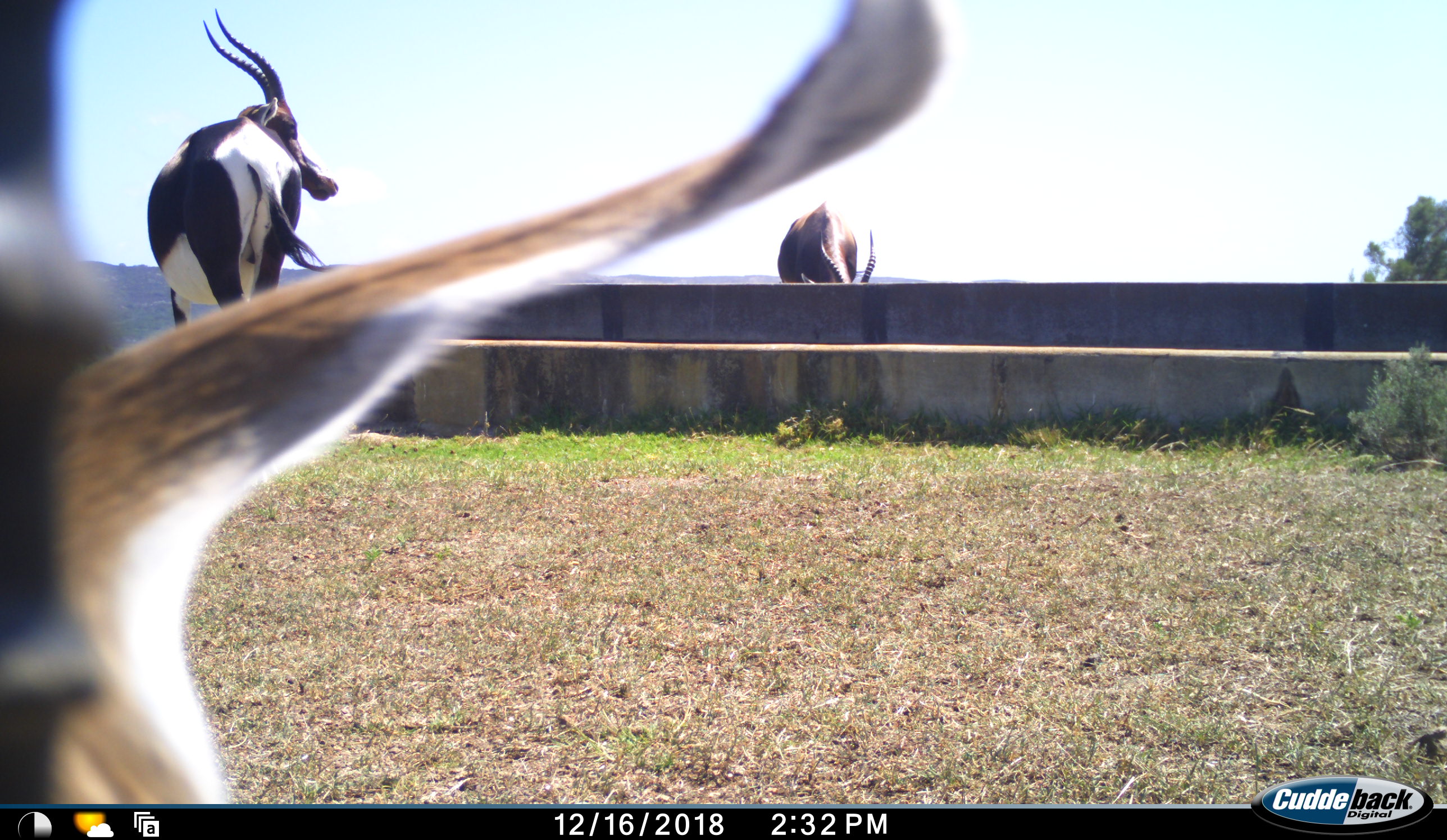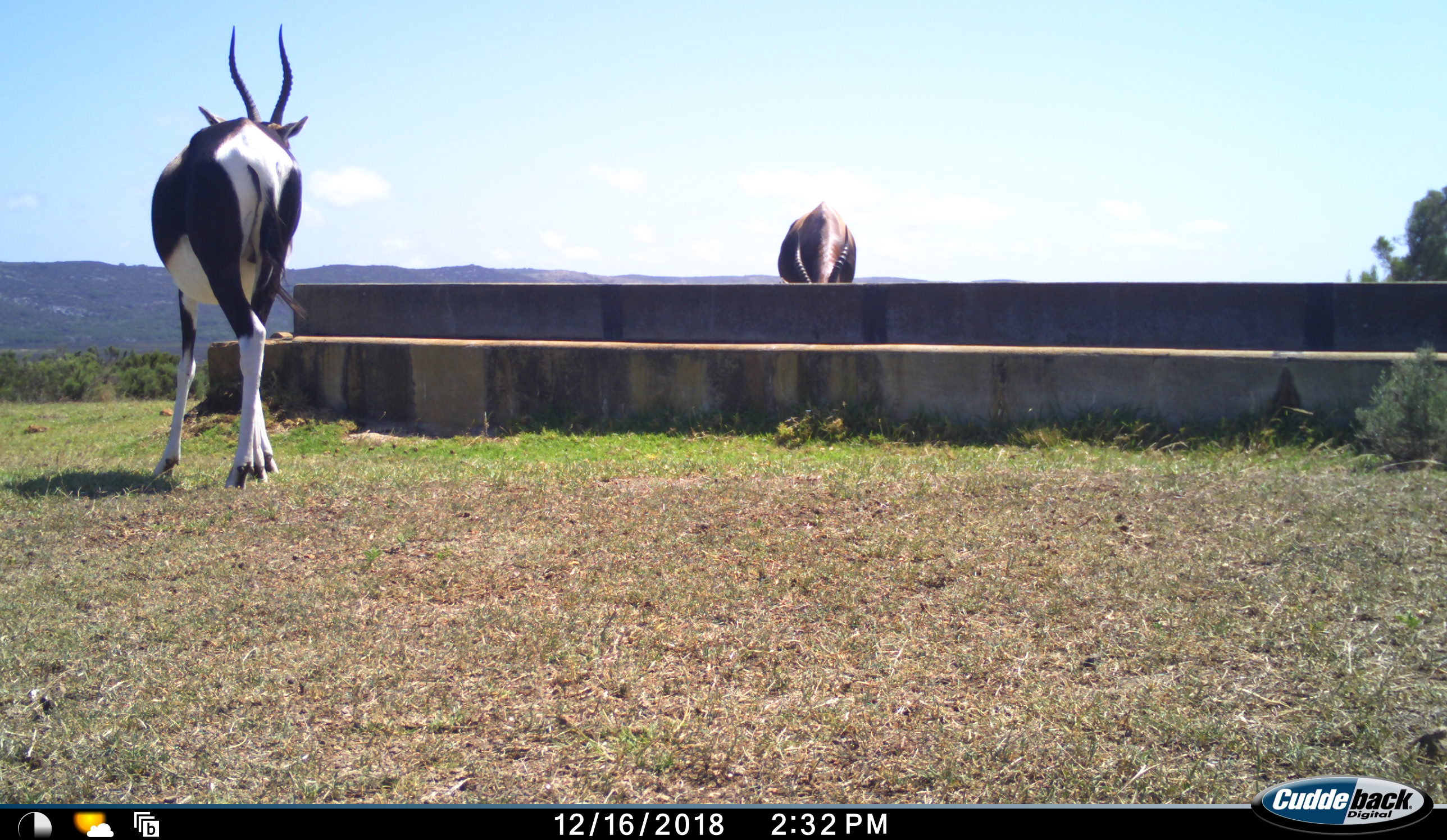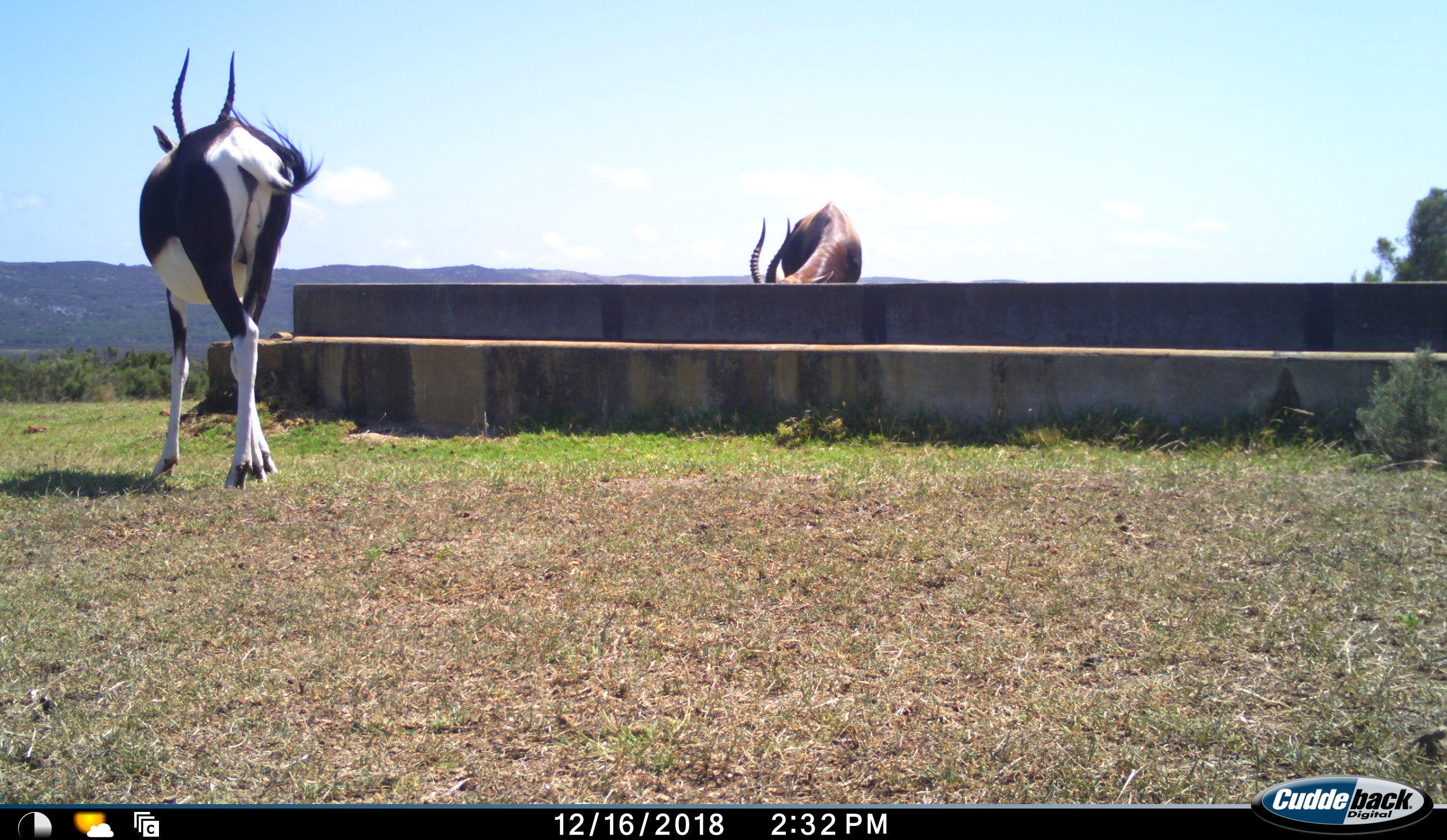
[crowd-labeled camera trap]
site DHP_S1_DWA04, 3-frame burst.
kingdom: Animalia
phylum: Chordata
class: Mammalia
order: Artiodactyla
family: Bovidae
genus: Damaliscus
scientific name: Damaliscus pygargus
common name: bontebok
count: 3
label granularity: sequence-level